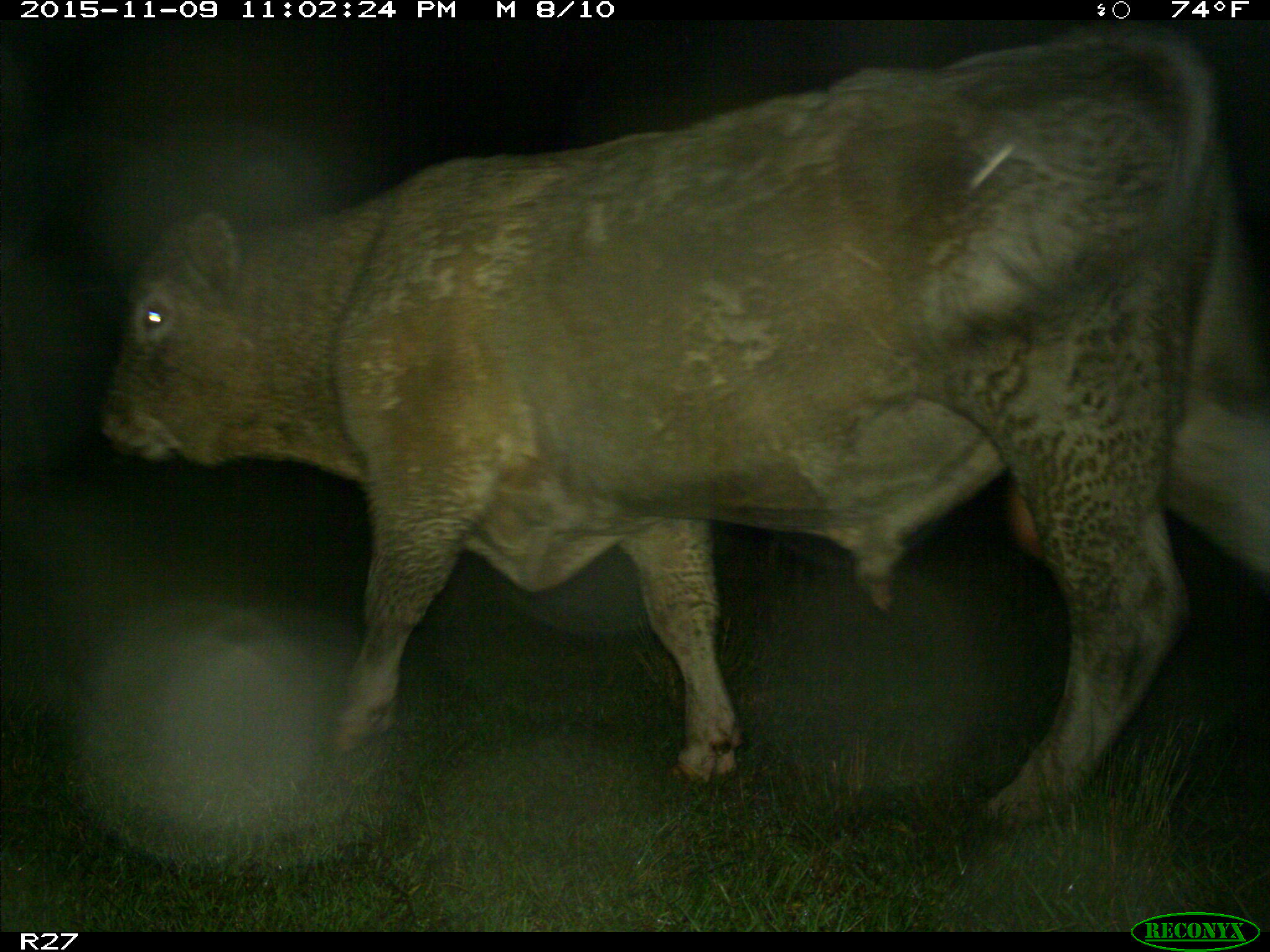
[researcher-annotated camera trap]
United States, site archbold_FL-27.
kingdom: Animalia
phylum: Chordata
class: Mammalia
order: Artiodactyla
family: Bovidae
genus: Bos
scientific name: Bos taurus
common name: domestic cow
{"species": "Bos taurus (domestic cow)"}